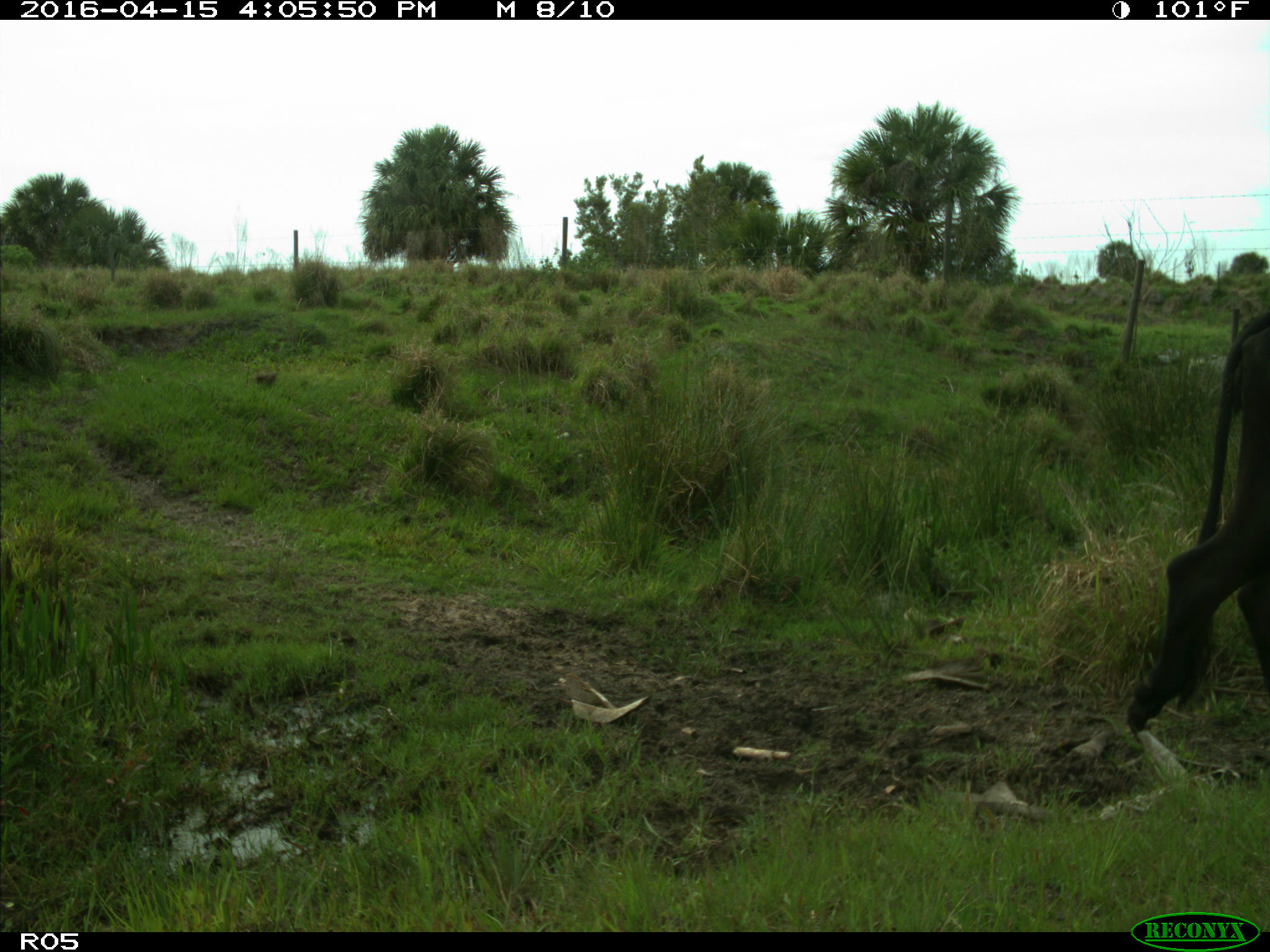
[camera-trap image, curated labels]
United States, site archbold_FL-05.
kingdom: Animalia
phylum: Chordata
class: Mammalia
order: Artiodactyla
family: Bovidae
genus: Bos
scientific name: Bos taurus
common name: domestic cow